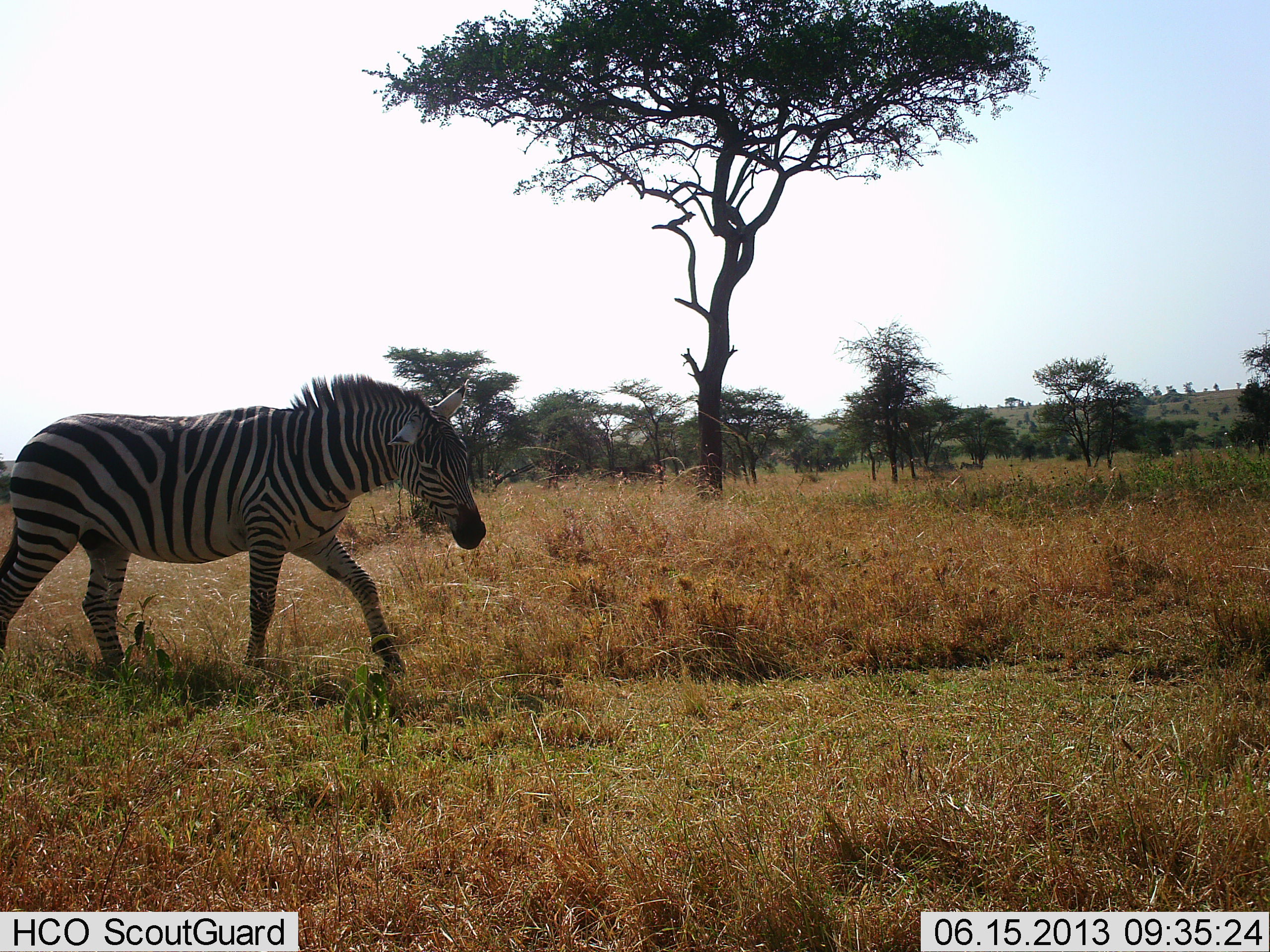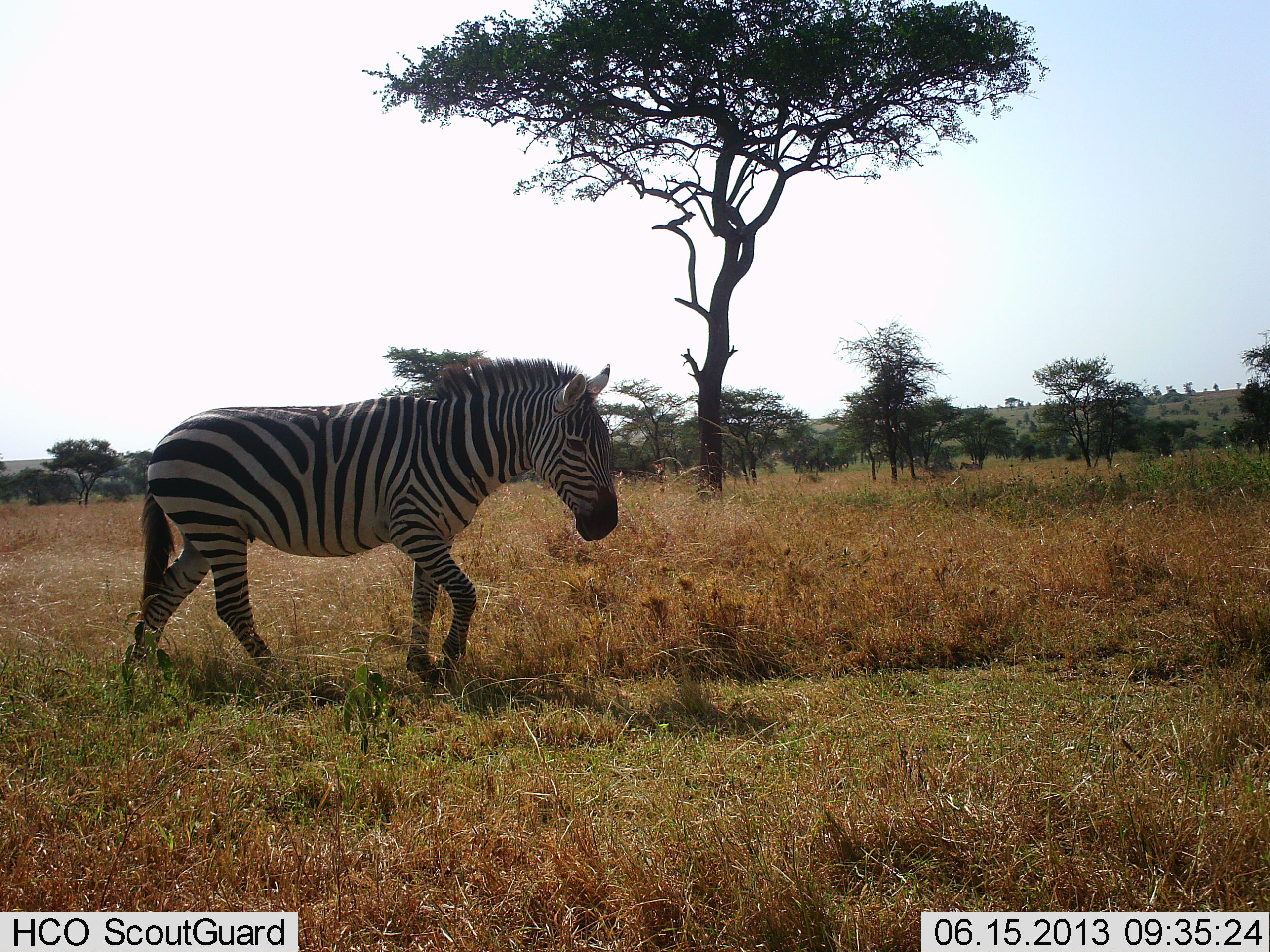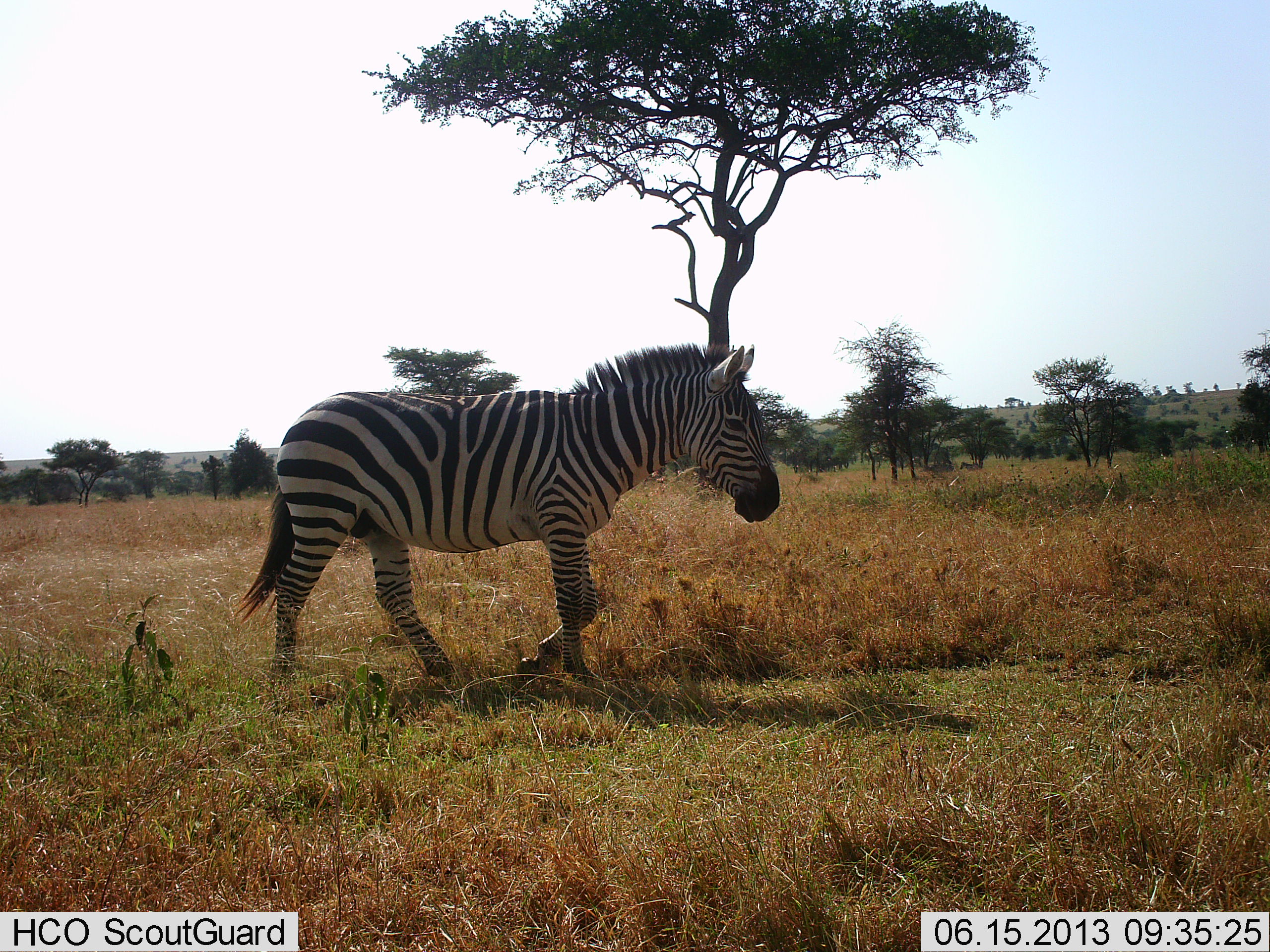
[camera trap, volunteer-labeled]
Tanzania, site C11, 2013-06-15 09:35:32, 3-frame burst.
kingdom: Animalia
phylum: Chordata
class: Mammalia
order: Perissodactyla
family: Equidae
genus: Equus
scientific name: Equus quagga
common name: plains zebra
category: zebra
Zebra (plains zebra) (Equus quagga), count 1. Behavior (volunteer vote fractions): standing 0%, resting 0%, moving 100%, interacting 0%. Young present (vote fraction): 0%. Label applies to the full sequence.